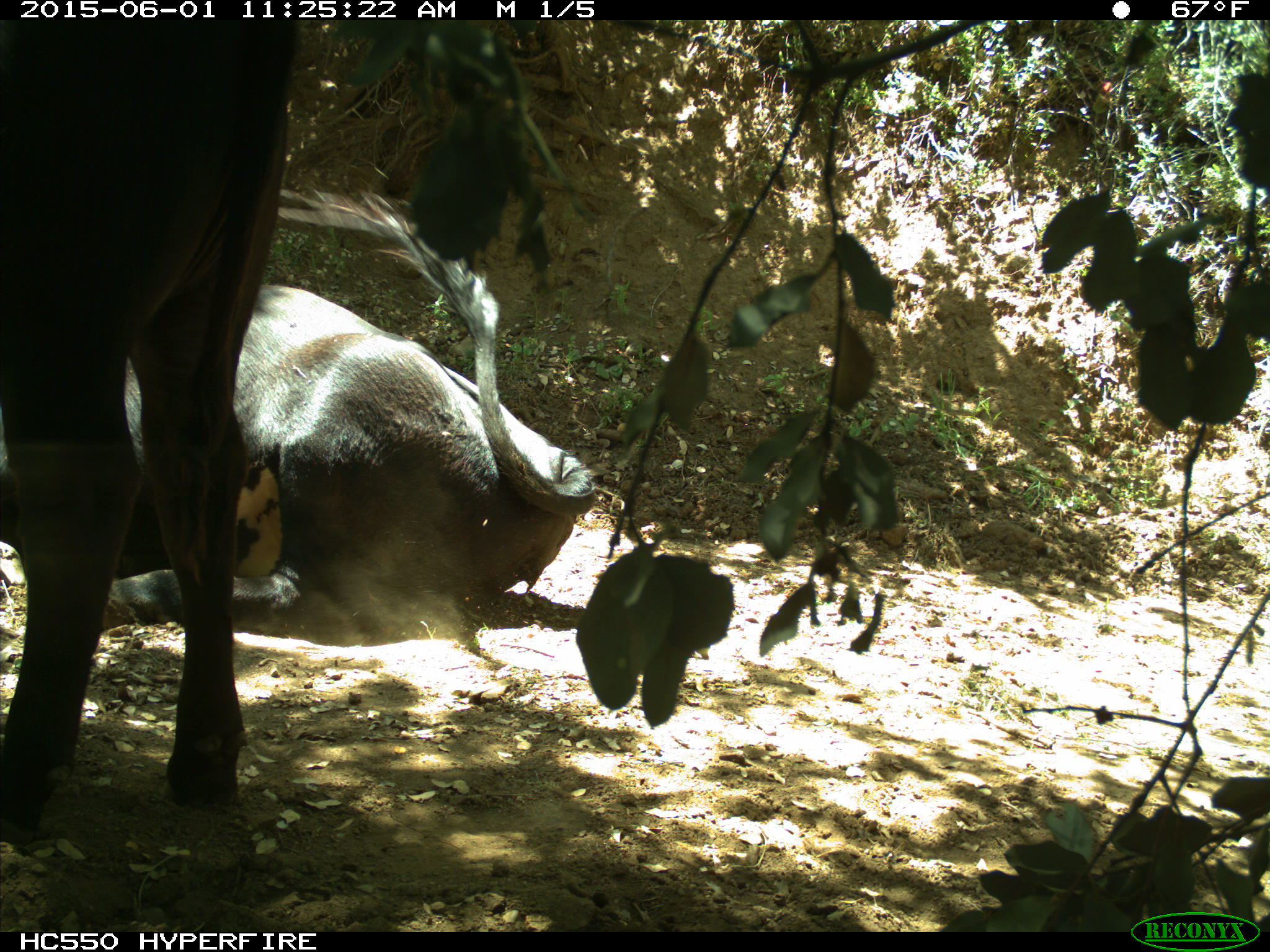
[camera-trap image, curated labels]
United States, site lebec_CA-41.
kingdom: Animalia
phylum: Chordata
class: Mammalia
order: Artiodactyla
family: Bovidae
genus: Bos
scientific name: Bos taurus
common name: domestic cow